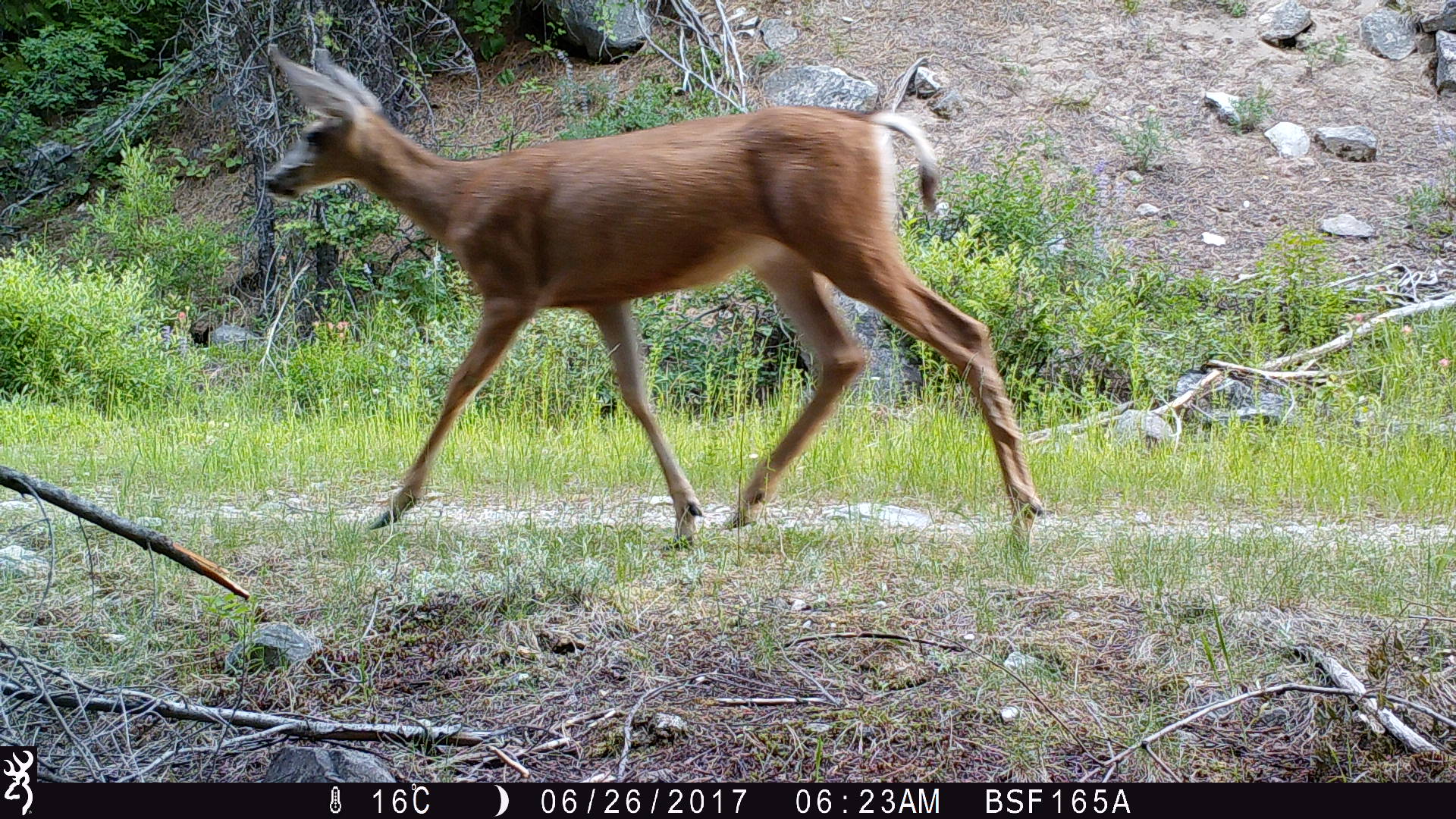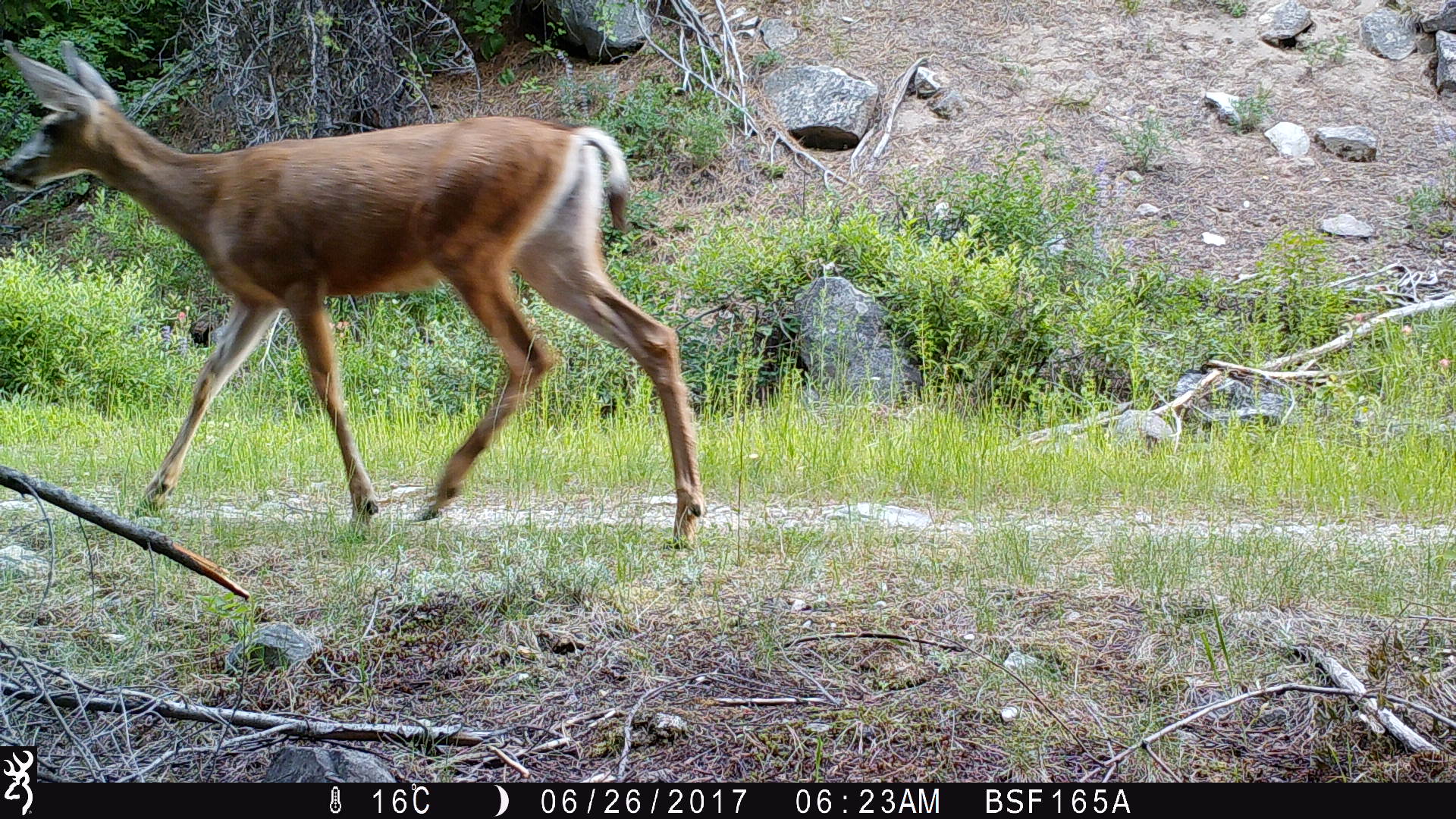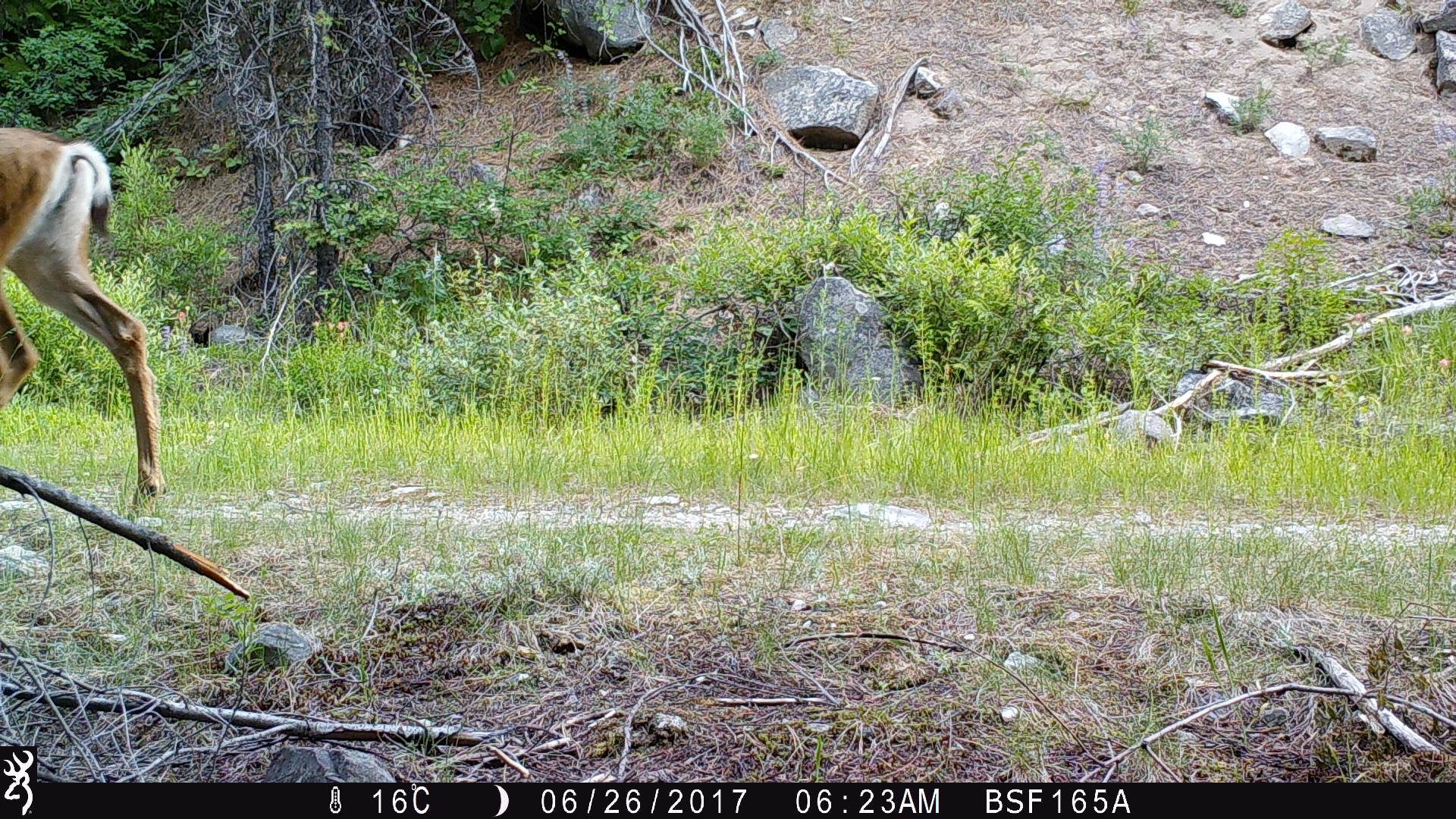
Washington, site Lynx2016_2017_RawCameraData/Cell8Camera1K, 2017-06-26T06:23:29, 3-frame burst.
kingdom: Animalia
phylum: Chordata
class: Mammalia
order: Artiodactyla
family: Cervidae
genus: Odocoileus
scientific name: Odocoileus hemionus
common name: mule deer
Odocoileus hemionus (mule deer). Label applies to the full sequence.